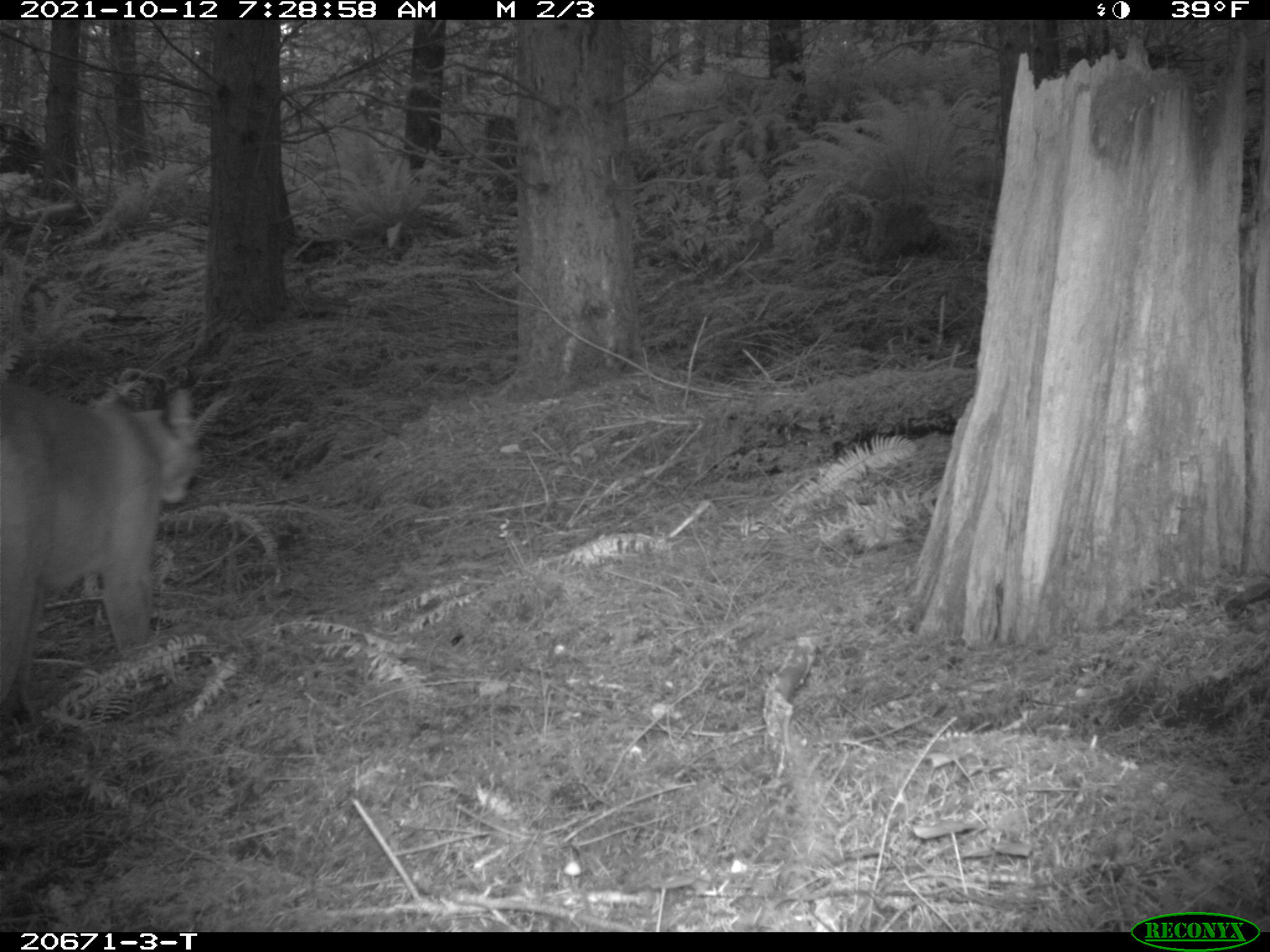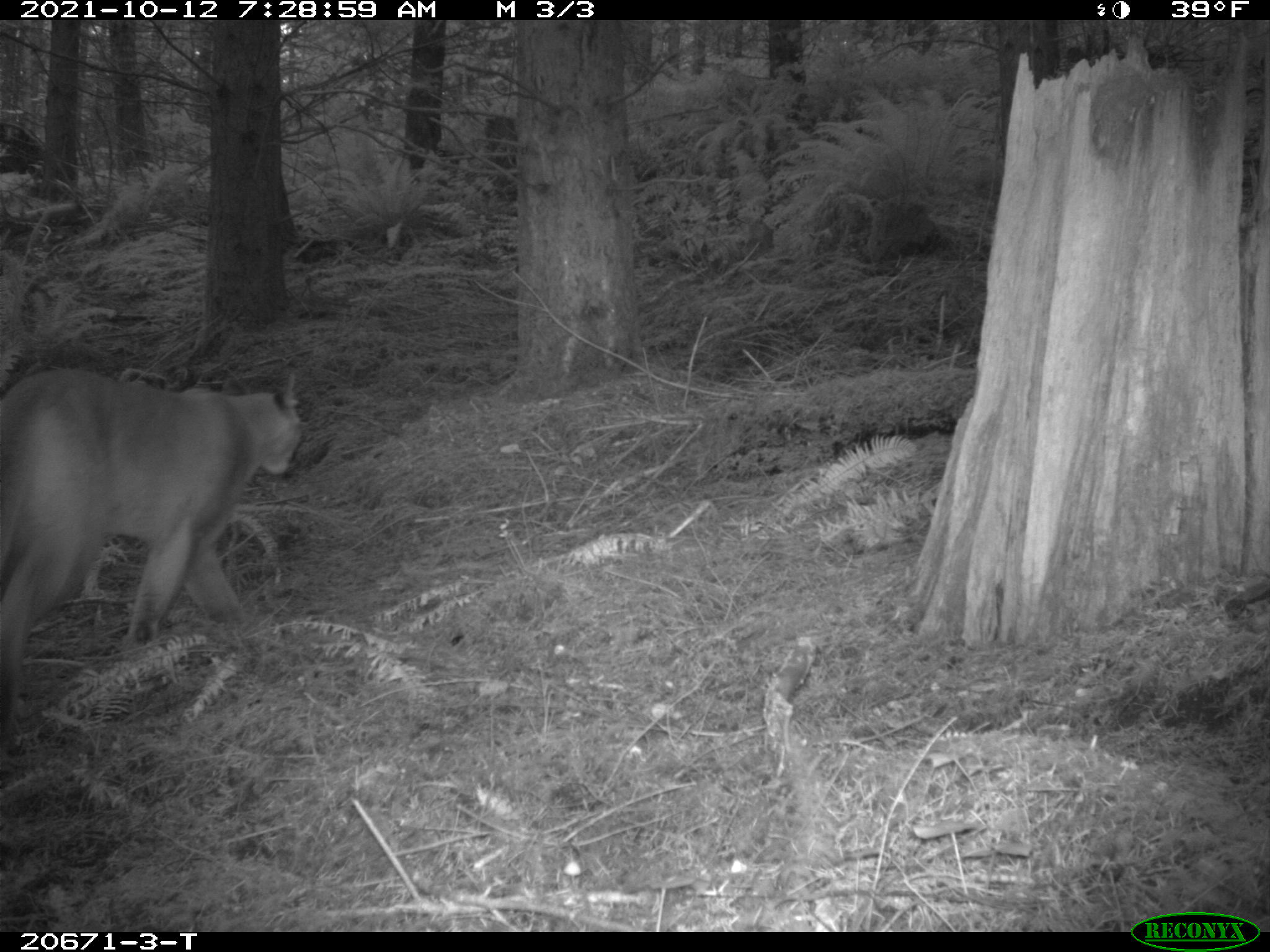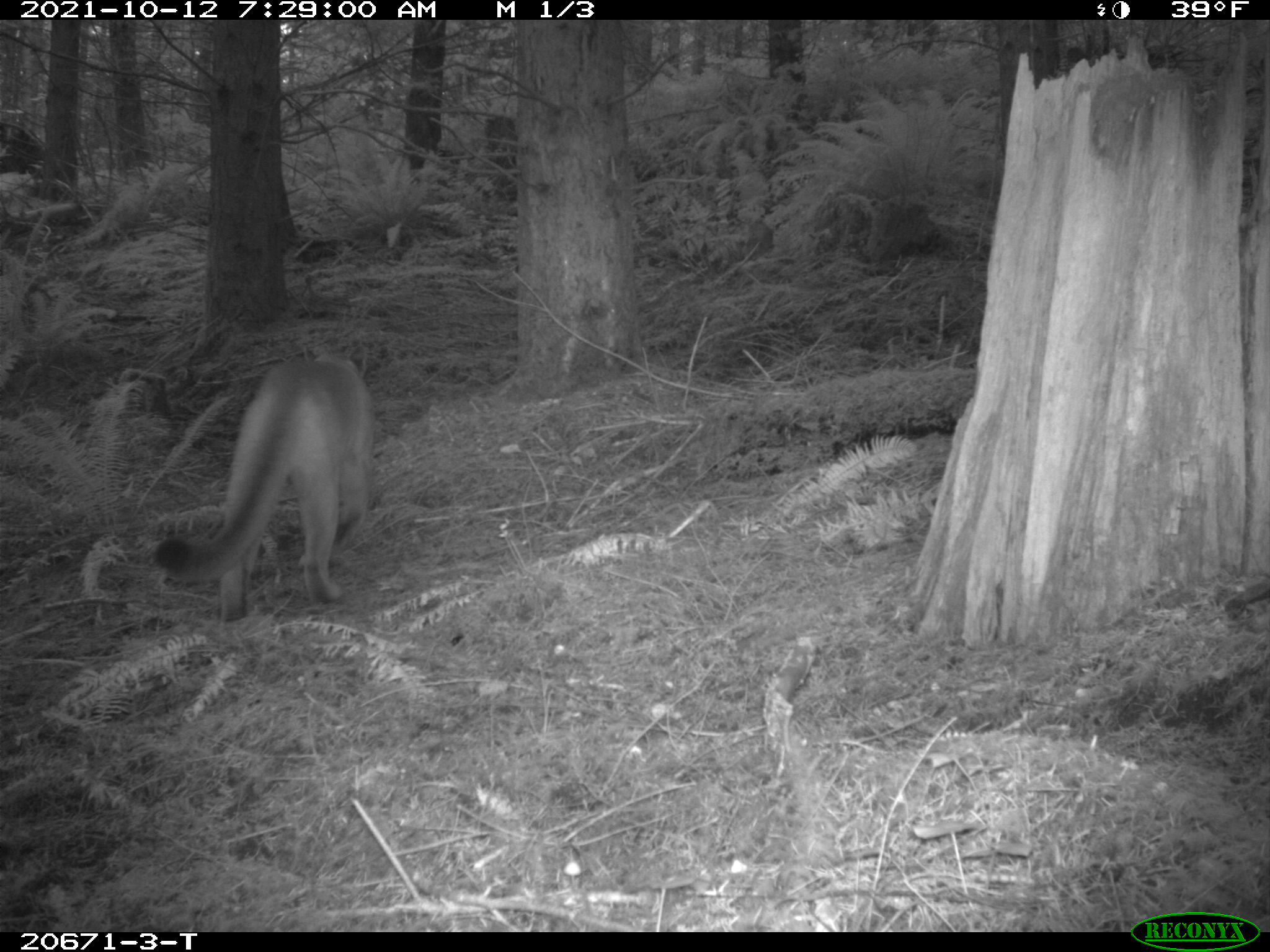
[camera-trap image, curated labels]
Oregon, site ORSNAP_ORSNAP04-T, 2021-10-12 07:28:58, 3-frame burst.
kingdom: Animalia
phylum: Chordata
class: Mammalia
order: Carnivora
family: Felidae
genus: Puma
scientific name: Puma concolor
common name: cougar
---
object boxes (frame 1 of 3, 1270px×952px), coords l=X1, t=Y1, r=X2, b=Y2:
cougar: l=2, t=359, r=203, b=721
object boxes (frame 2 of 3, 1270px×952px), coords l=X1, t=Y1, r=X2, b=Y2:
cougar: l=1, t=366, r=317, b=656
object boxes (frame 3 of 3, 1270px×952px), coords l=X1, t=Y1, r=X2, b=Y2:
cougar: l=139, t=354, r=387, b=634